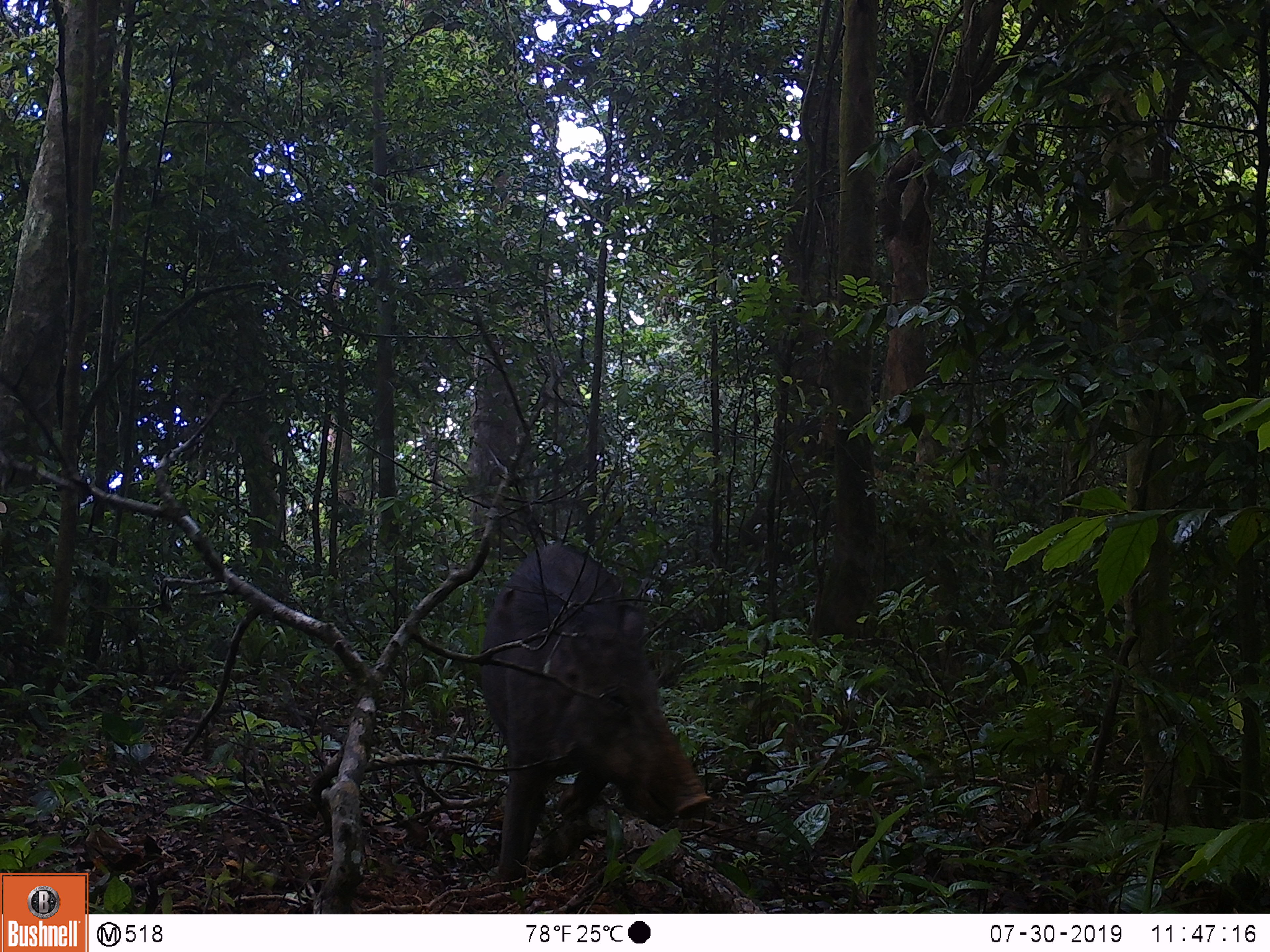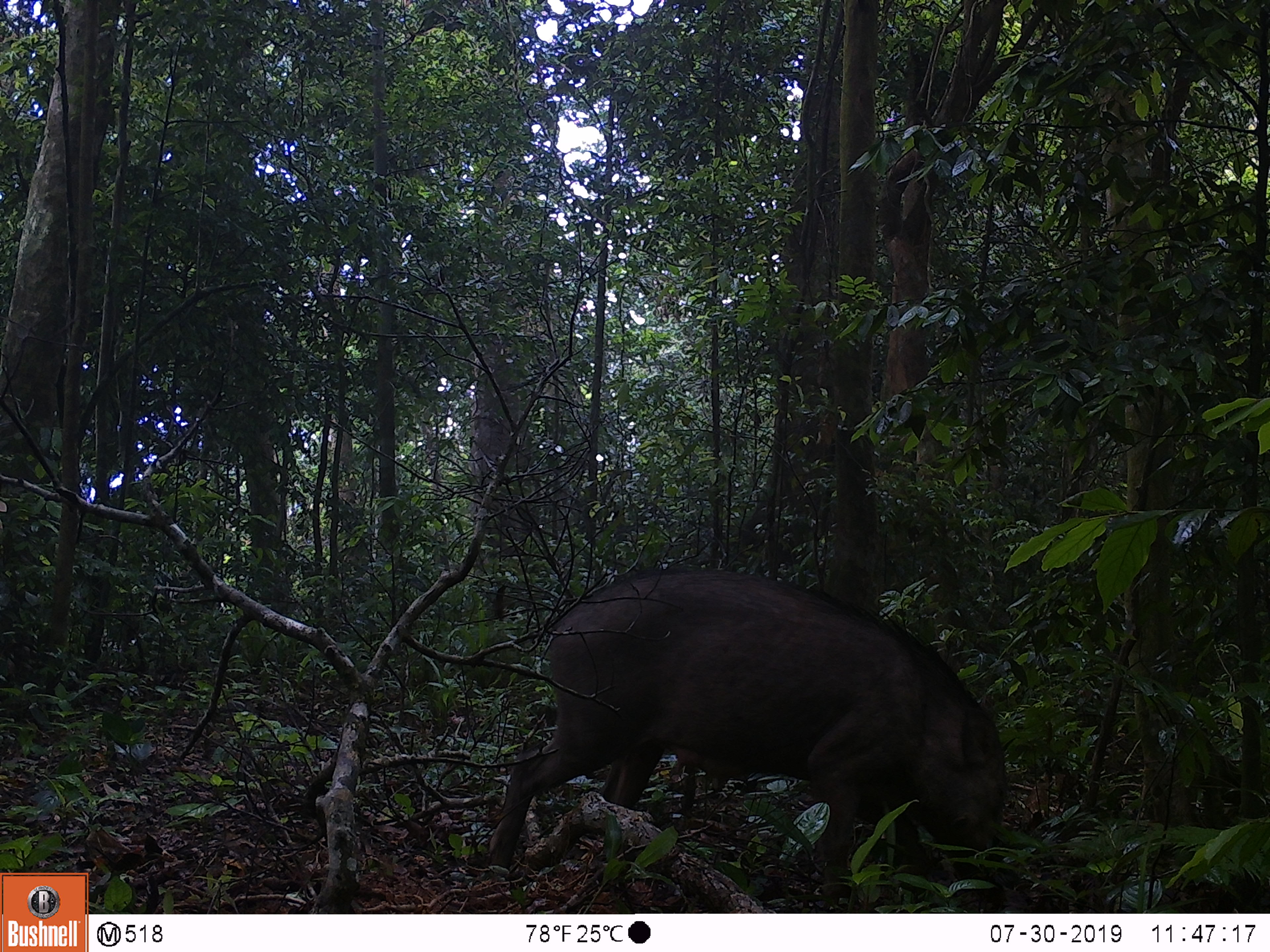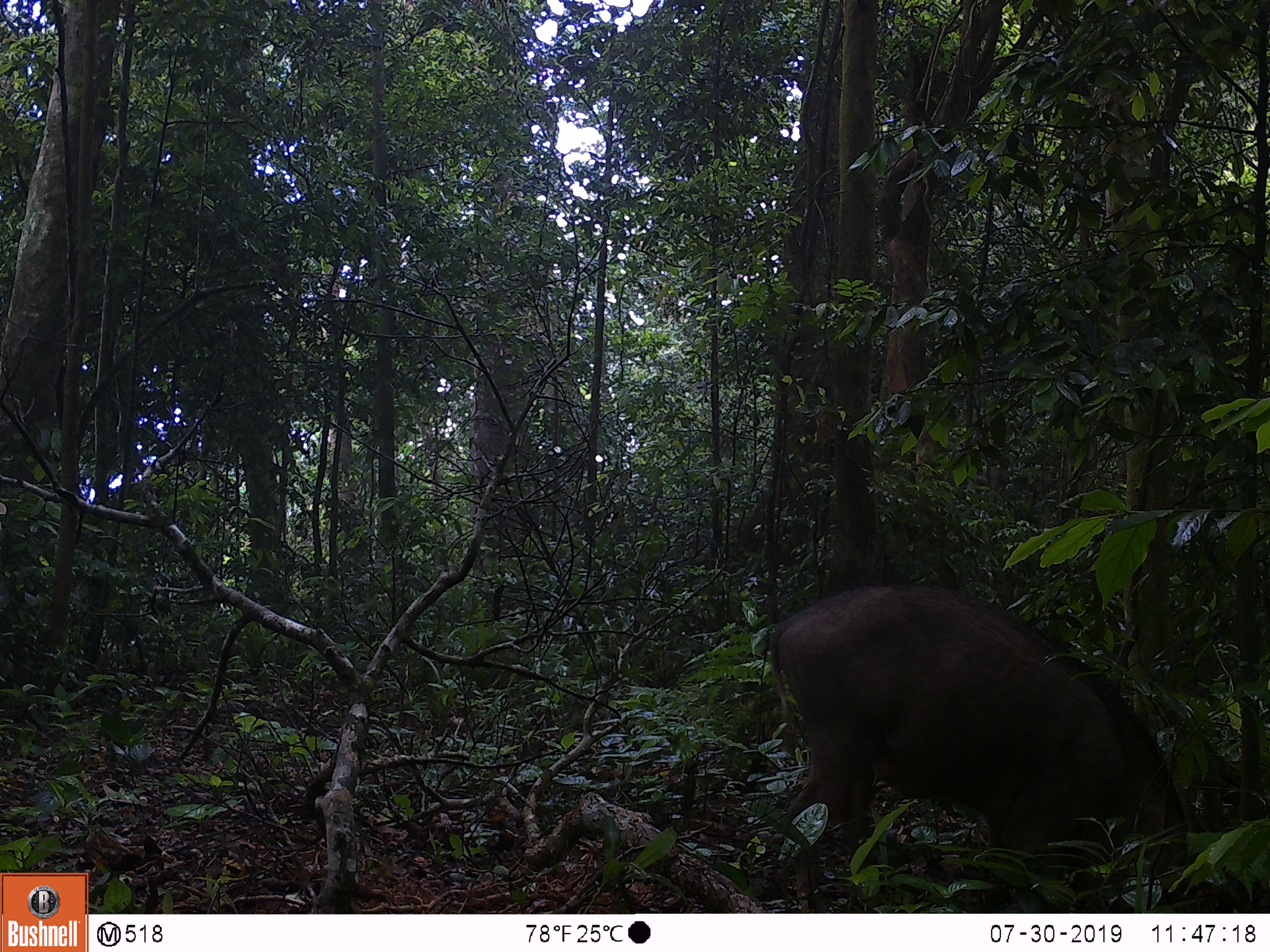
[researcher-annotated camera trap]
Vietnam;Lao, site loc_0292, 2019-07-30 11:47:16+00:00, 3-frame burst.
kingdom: Animalia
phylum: Chordata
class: Mammalia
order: Artiodactyla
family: Suidae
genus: Sus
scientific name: Sus scrofa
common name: eurasian wild pig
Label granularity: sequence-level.